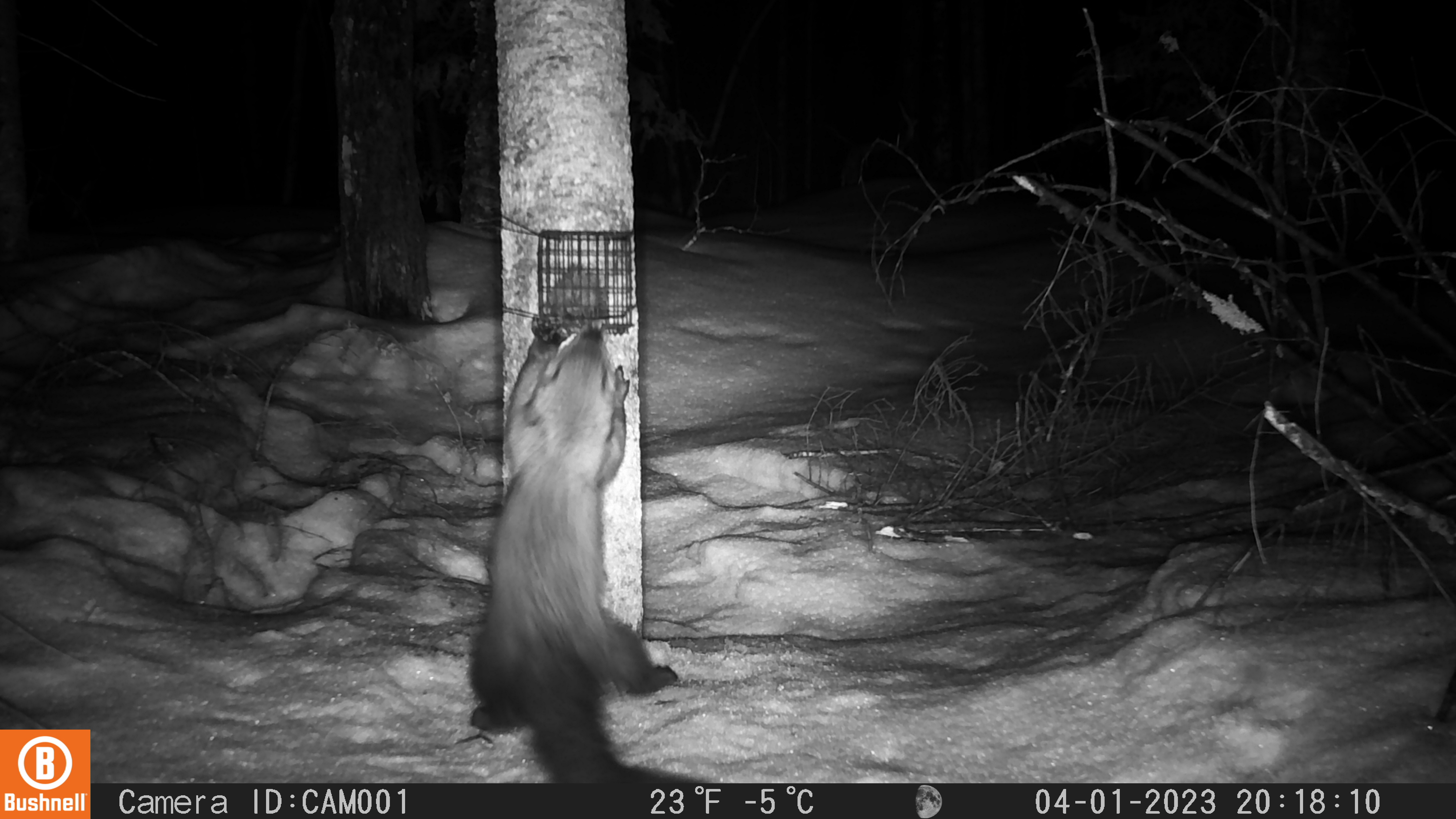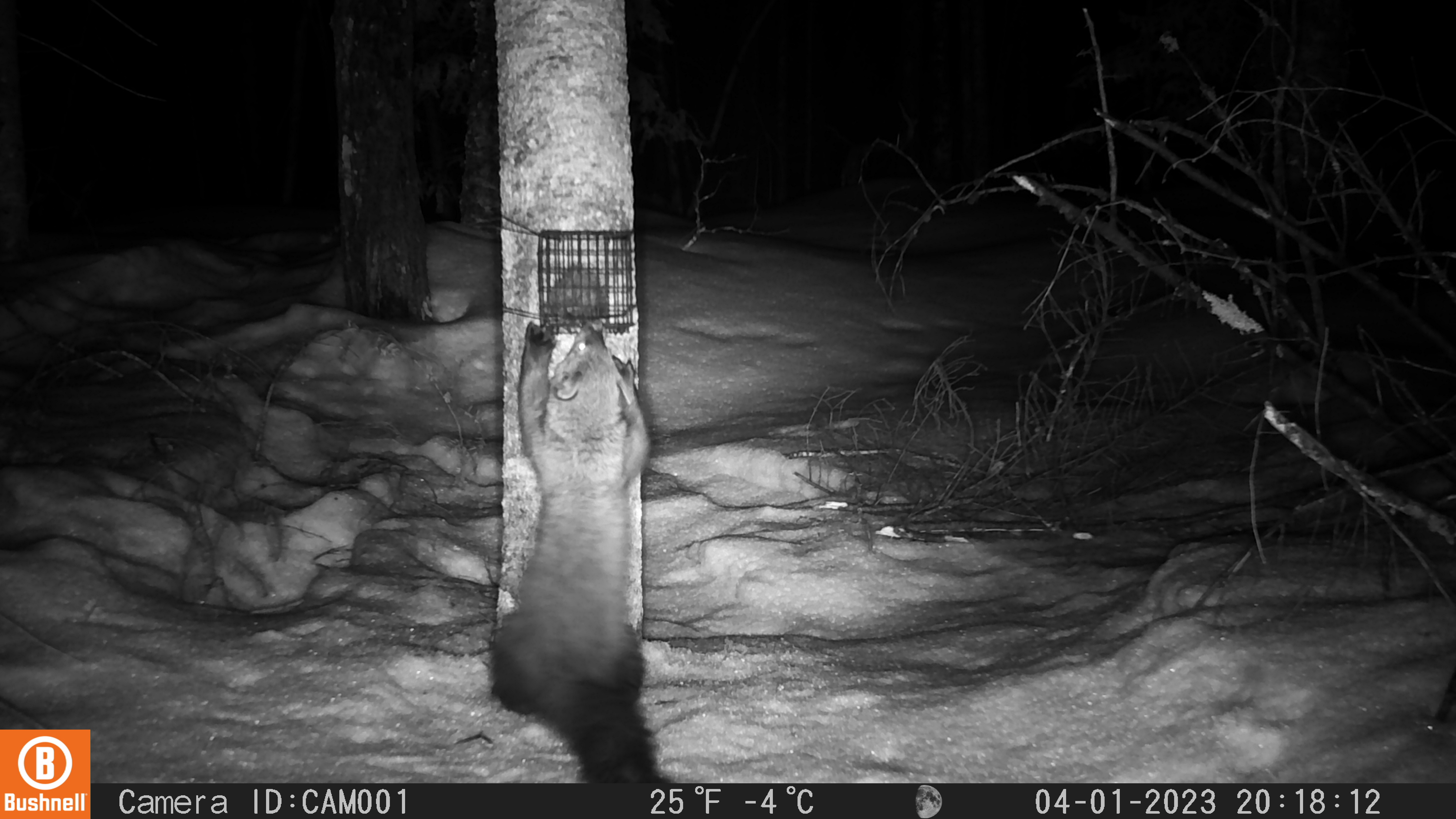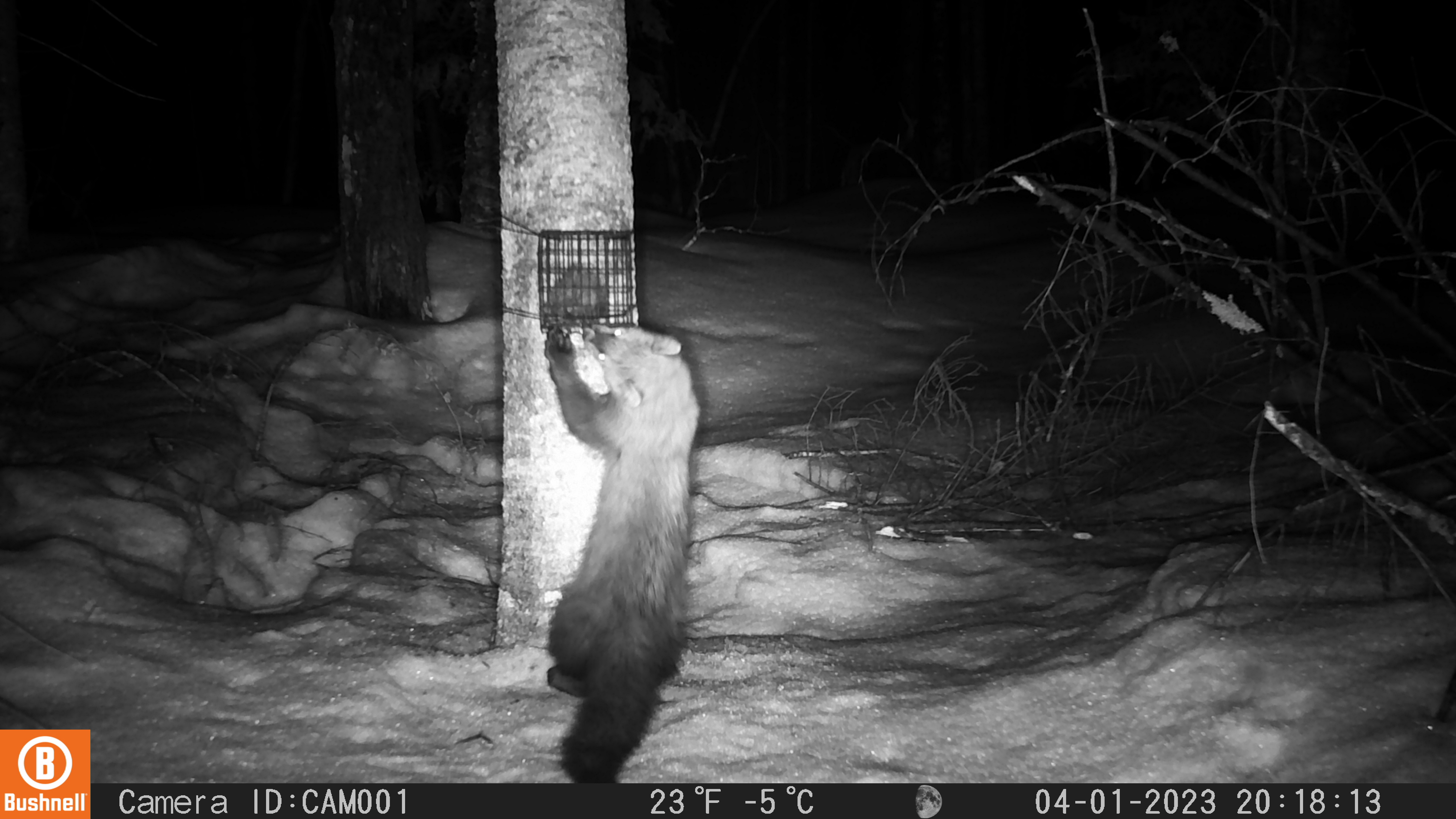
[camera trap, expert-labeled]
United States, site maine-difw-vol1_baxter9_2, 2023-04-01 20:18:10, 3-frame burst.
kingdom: Animalia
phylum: Chordata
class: Mammalia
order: Carnivora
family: Mustelidae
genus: Pekania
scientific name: Pekania pennanti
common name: fisher